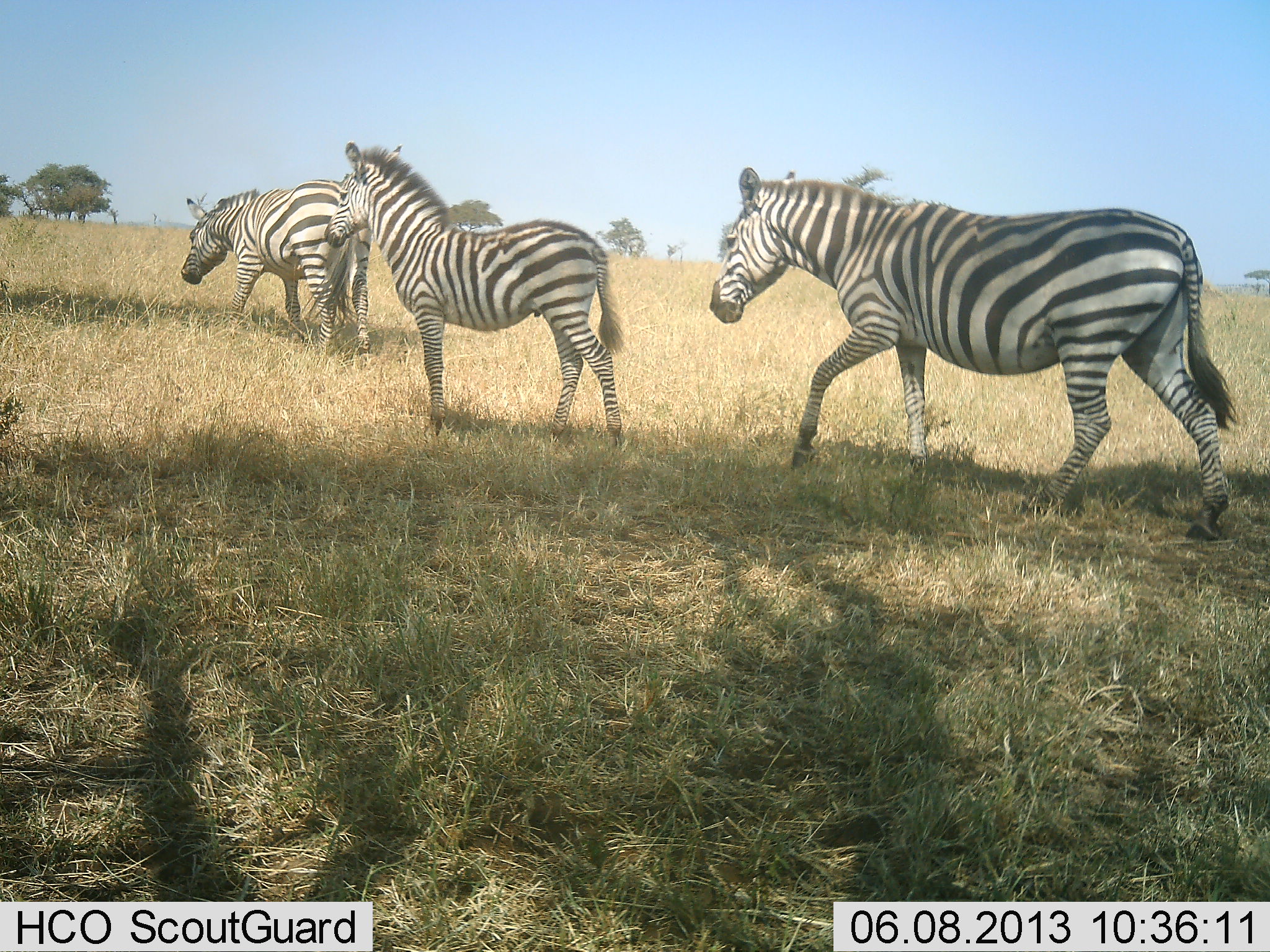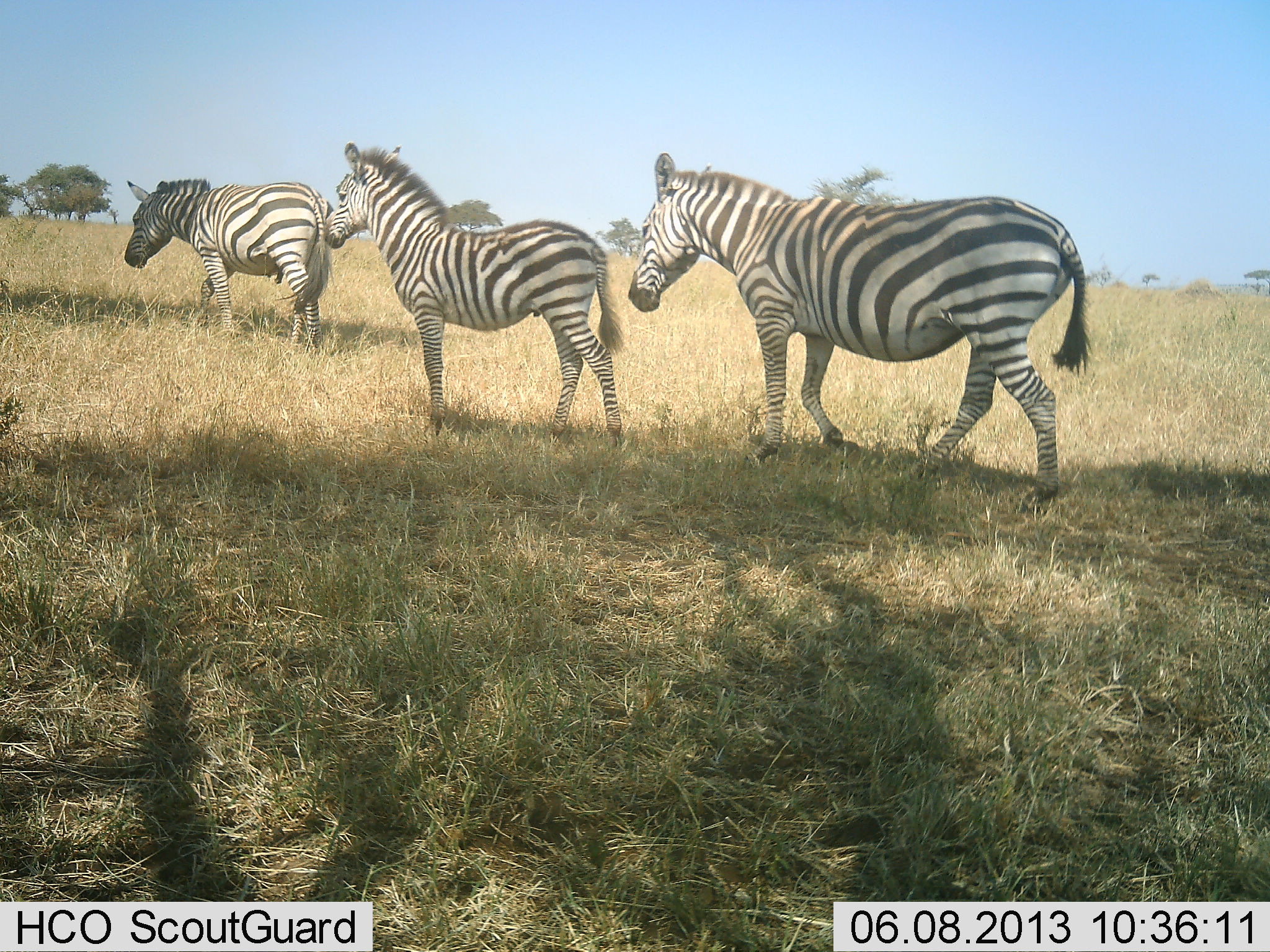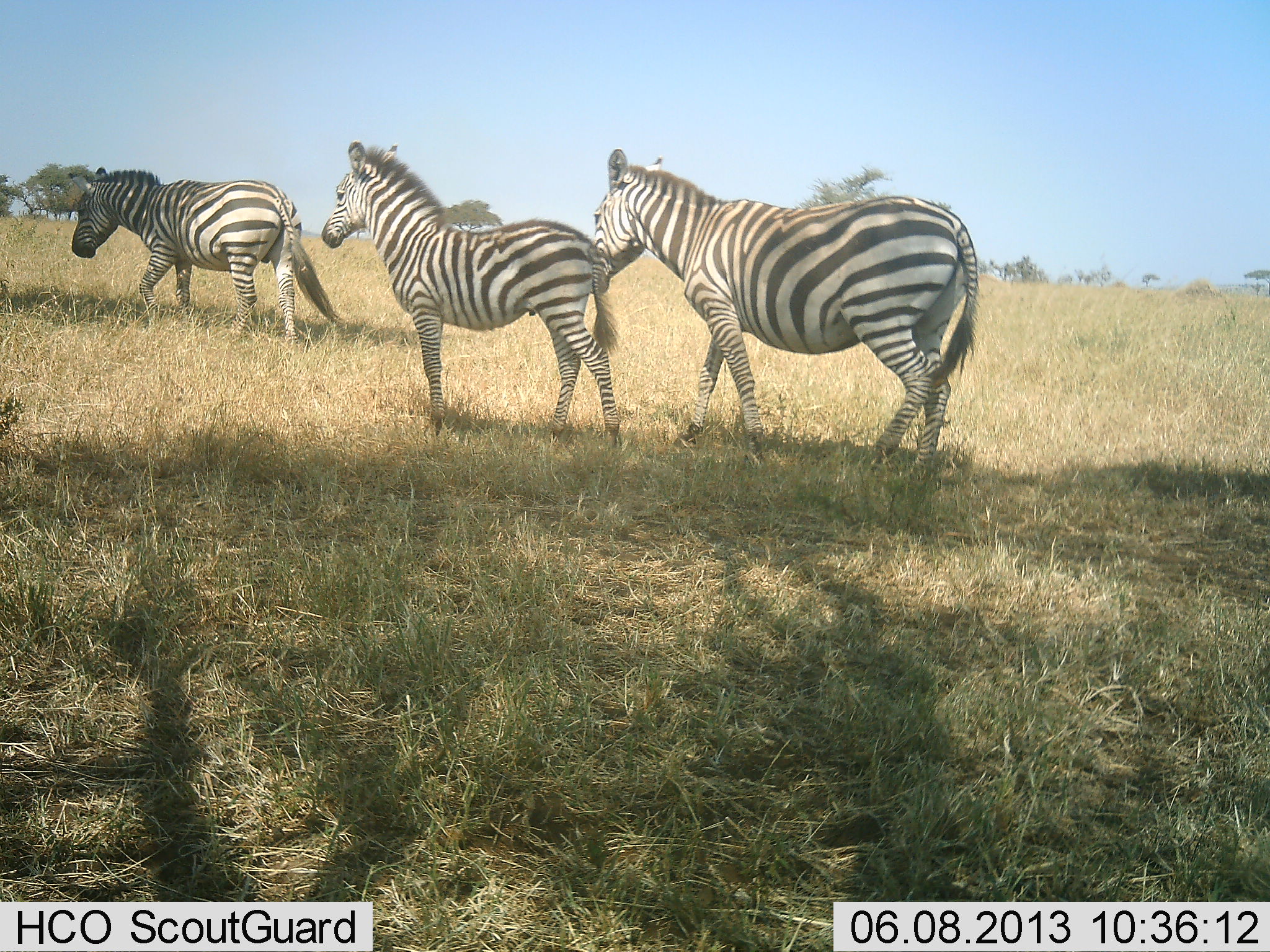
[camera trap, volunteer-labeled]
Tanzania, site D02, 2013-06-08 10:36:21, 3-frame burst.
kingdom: Animalia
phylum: Chordata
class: Mammalia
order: Perissodactyla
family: Equidae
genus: Equus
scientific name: Equus quagga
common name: plains zebra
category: zebra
Zebra (plains zebra) (Equus quagga), count 3. Behavior (volunteer vote fractions): standing 50%, resting 0%, moving 100%, interacting 0%. Young present (vote fraction): 70%. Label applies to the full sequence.